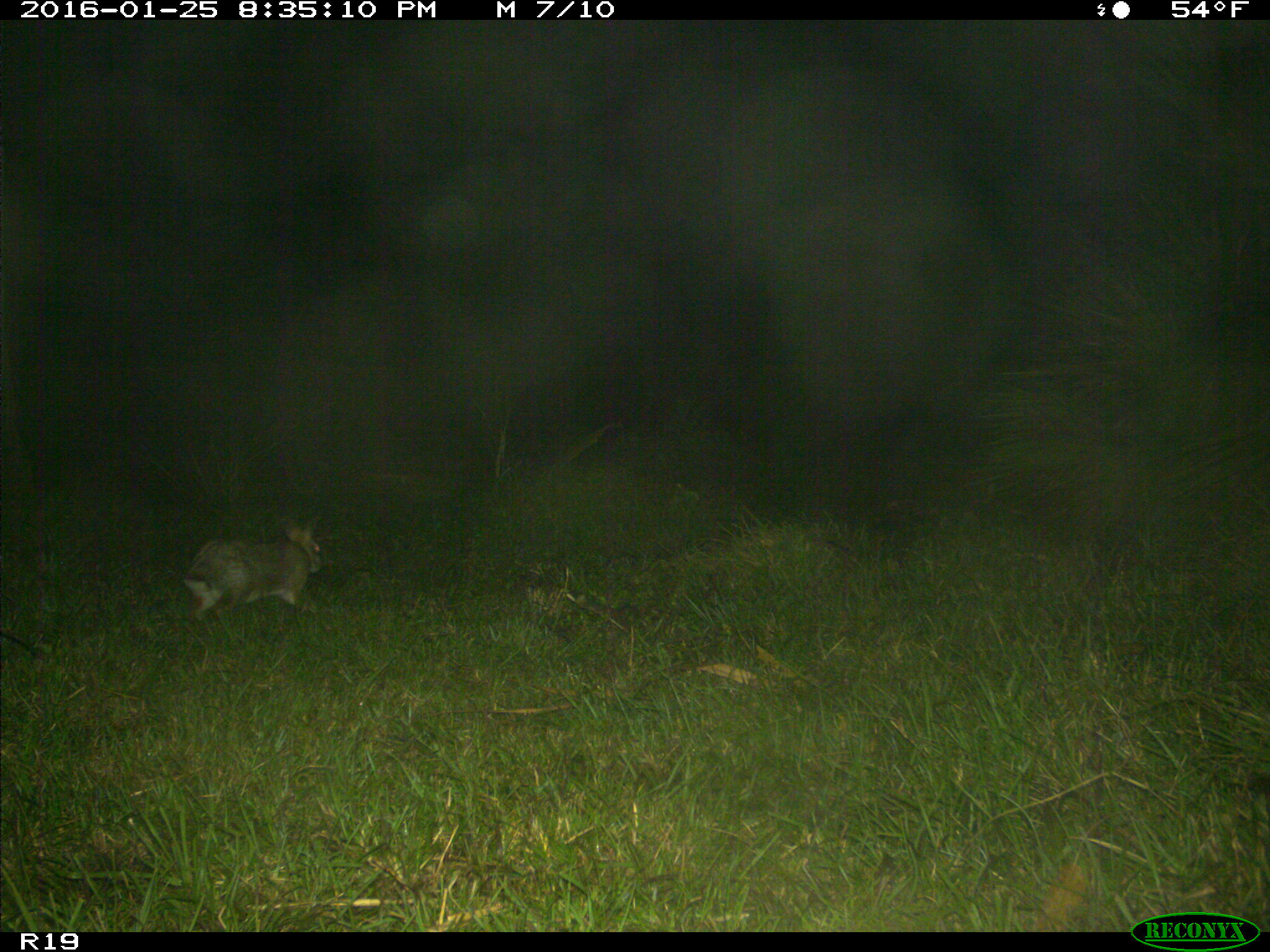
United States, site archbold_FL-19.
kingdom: Animalia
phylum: Chordata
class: Mammalia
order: Lagomorpha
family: Leporidae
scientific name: Leporidae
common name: rabbits and hares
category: unidentified rabbit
Unidentified rabbit (rabbits and hares) (Leporidae).